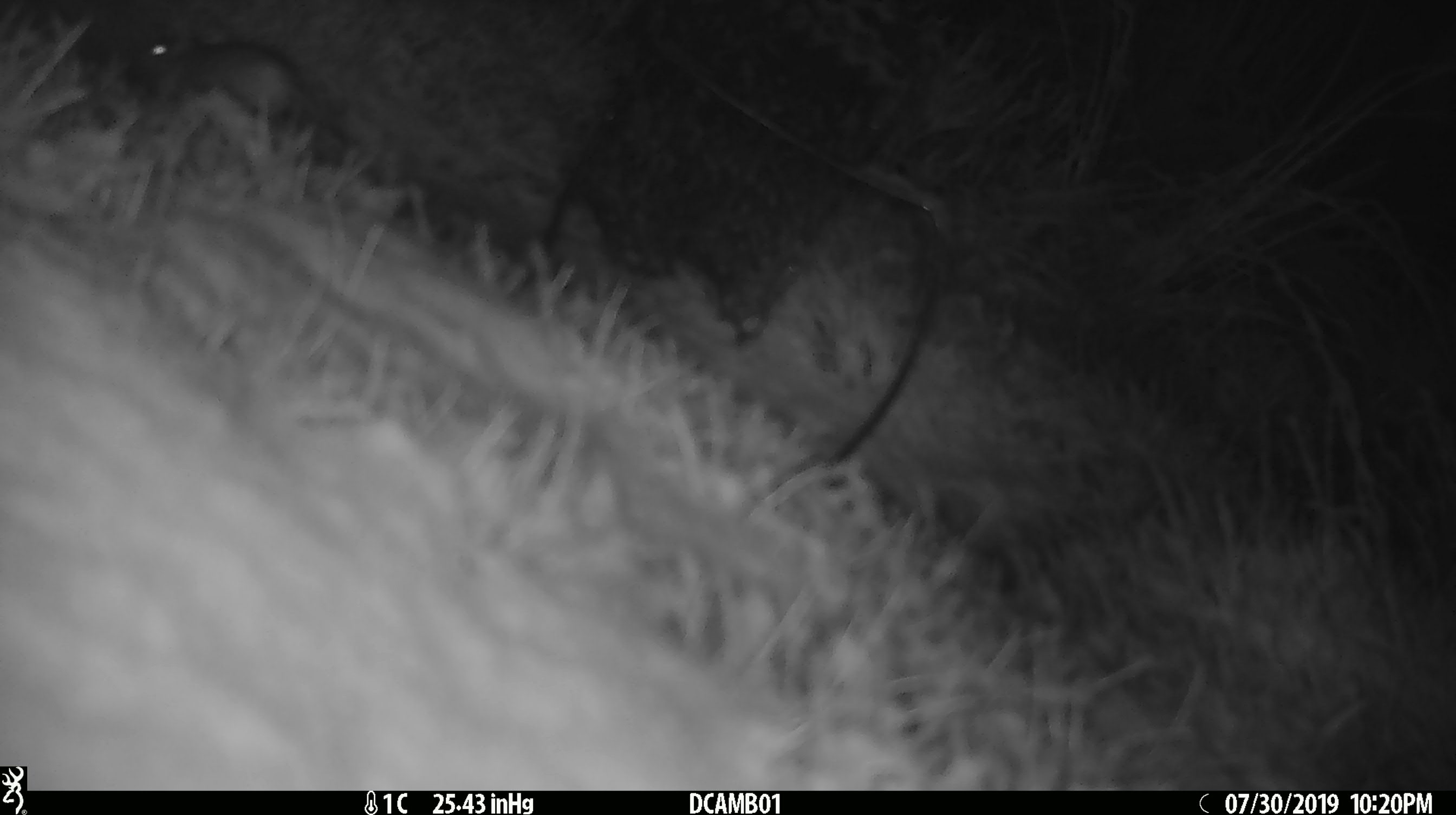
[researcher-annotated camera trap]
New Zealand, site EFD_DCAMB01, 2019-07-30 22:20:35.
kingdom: Animalia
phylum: Chordata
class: Mammalia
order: Rodentia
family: Muridae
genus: Mus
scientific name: Mus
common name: mouse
Mouse (Mus).